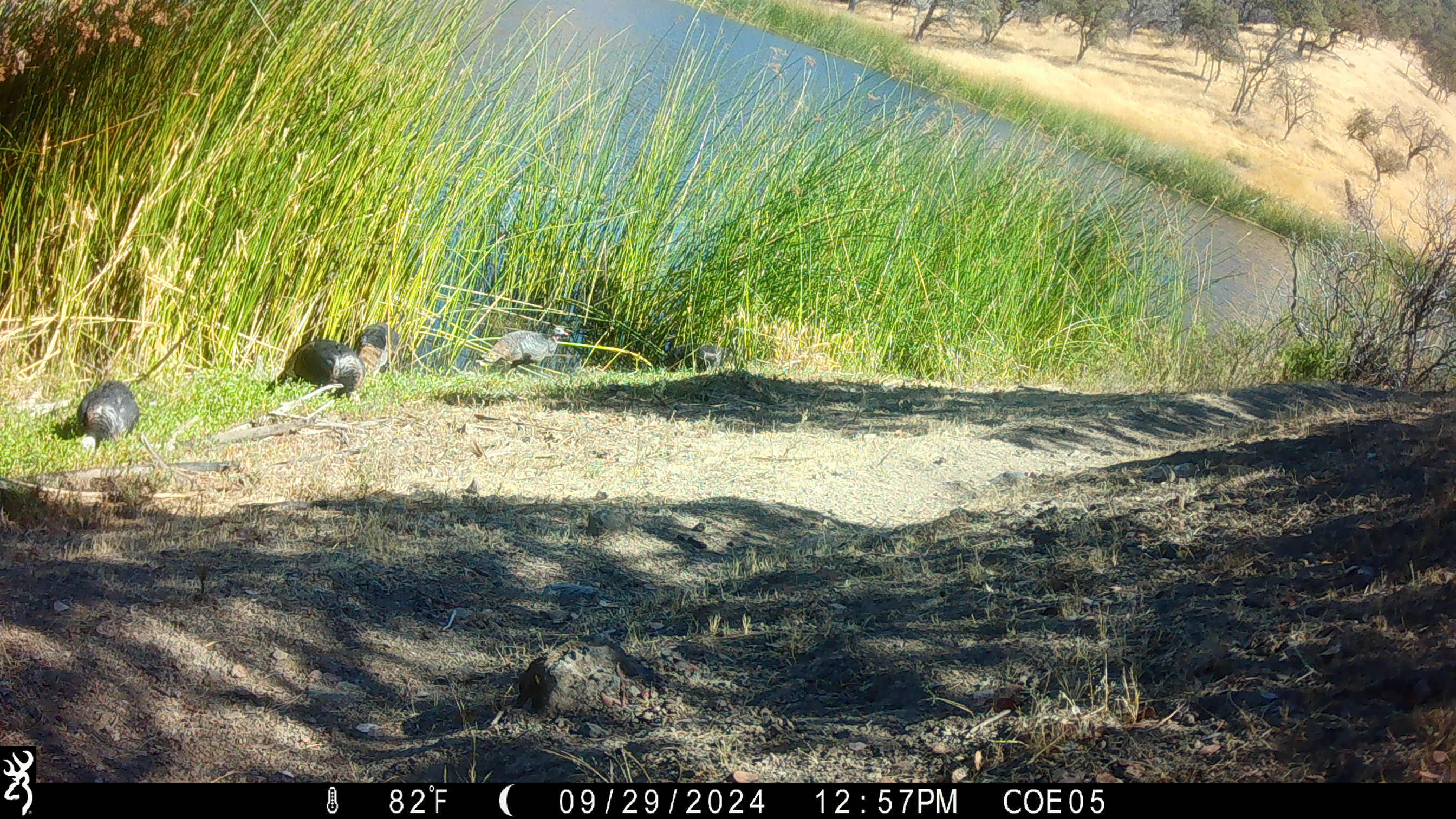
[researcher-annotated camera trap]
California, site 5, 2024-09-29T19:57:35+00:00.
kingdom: Animalia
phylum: Chordata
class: Aves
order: Galliformes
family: Phasianidae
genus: Meleagris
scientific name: Meleagris gallopavo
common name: turkey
Turkey (Meleagris gallopavo).